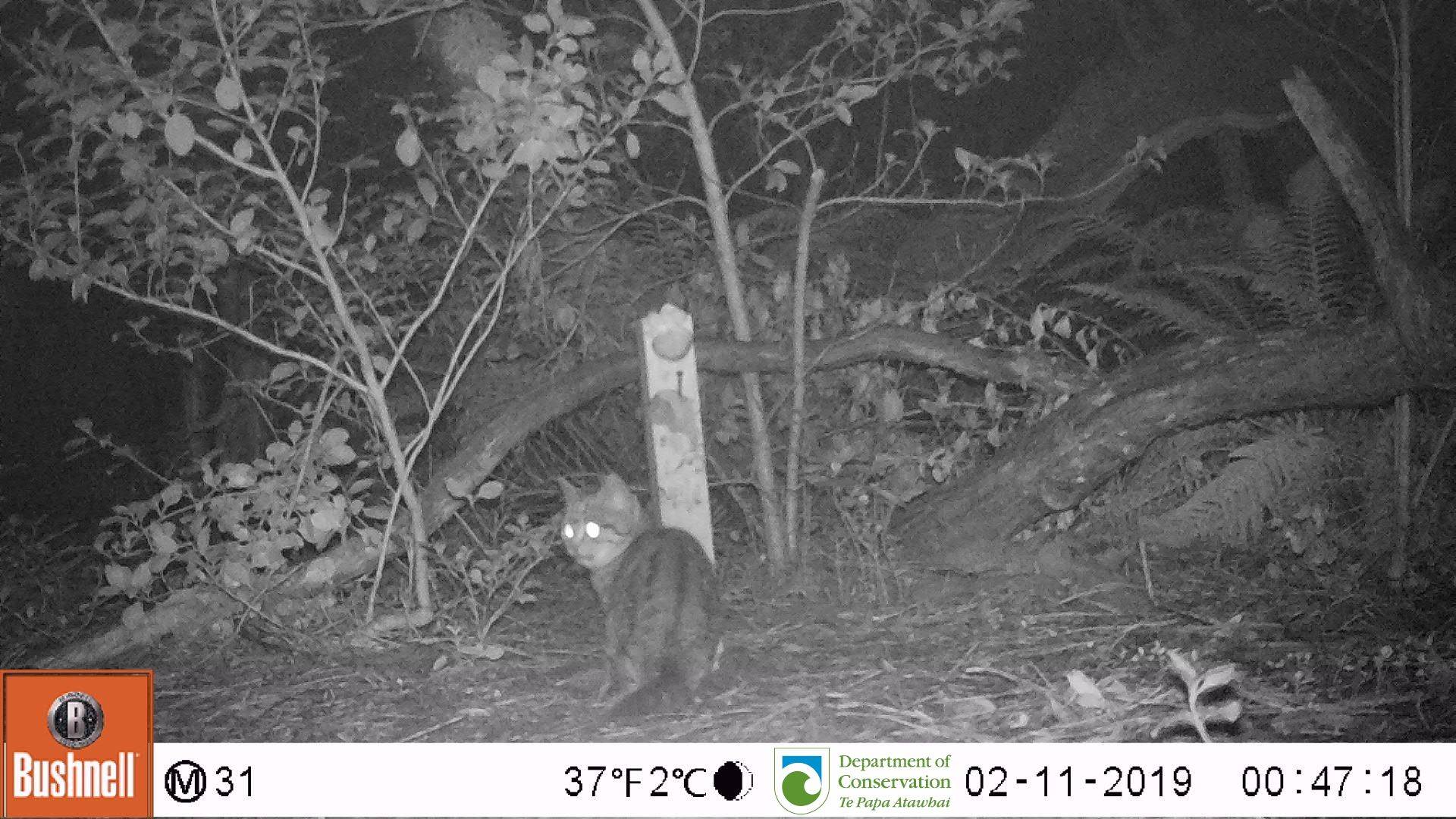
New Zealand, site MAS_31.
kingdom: Animalia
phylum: Chordata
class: Mammalia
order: Carnivora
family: Felidae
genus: Felis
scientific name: Felis catus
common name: domestic cat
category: cat